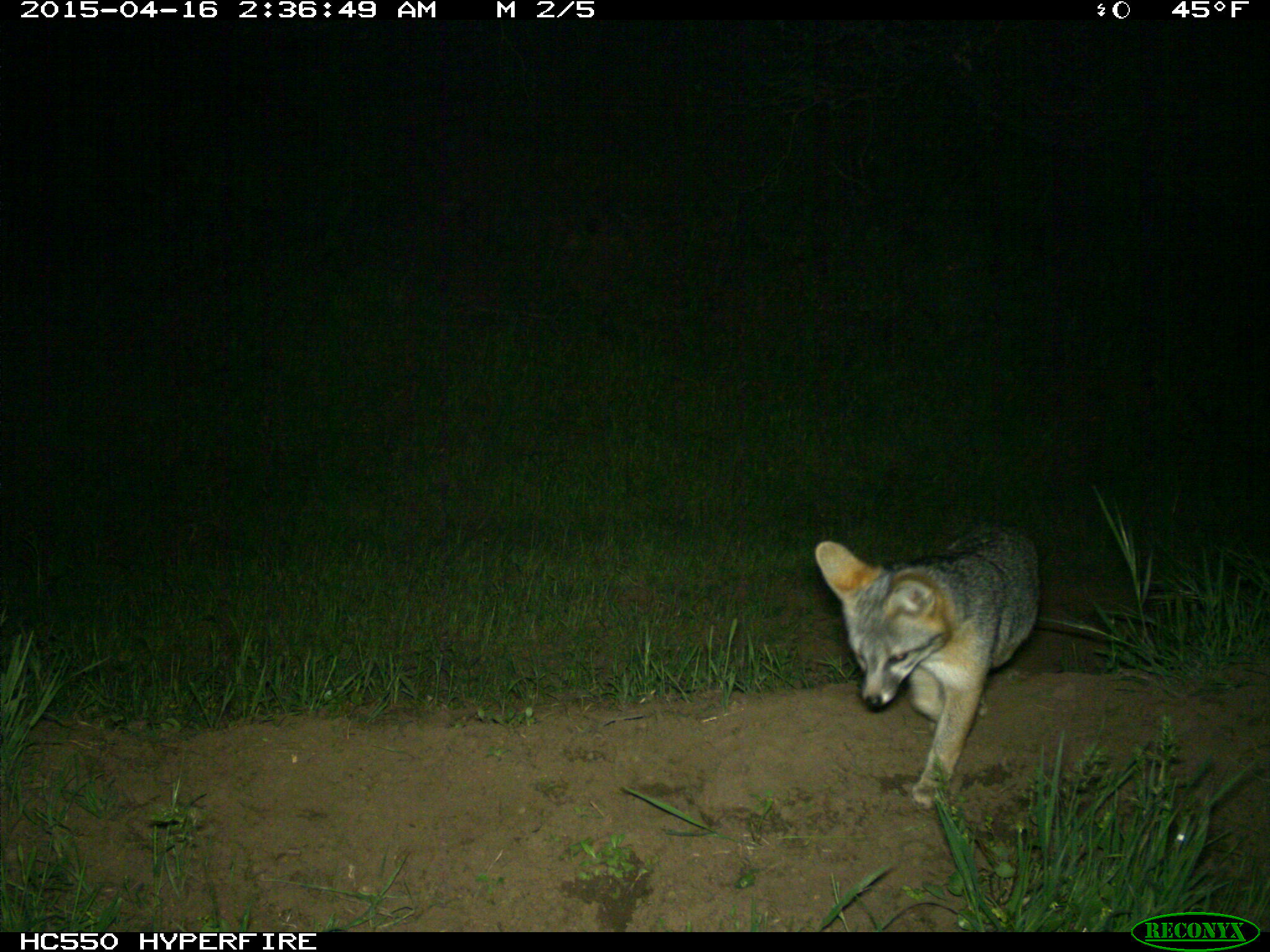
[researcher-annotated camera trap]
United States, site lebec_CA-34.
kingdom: Animalia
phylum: Chordata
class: Mammalia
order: Carnivora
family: Canidae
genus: Urocyon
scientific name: Urocyon cinereoargenteus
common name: gray fox